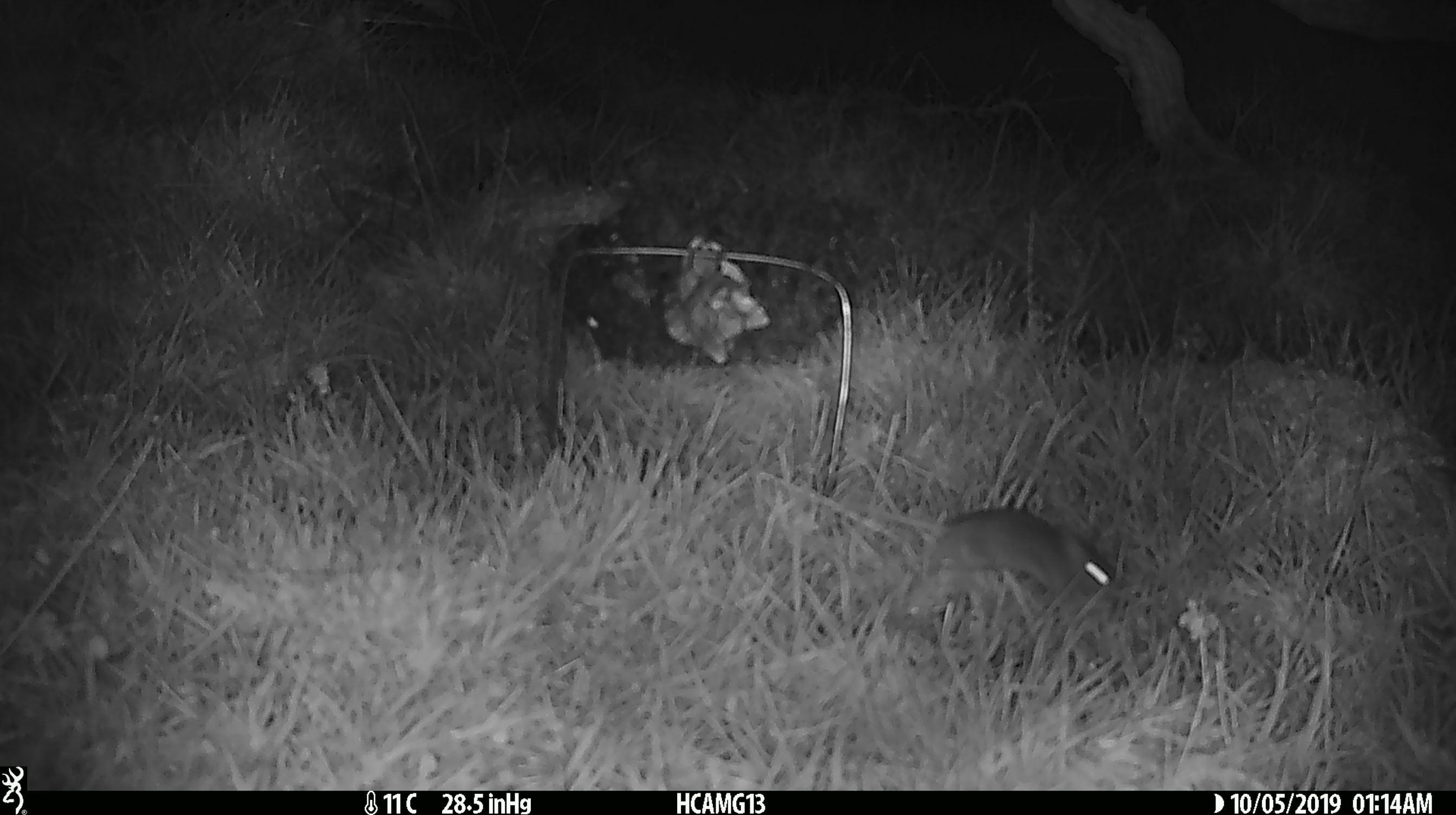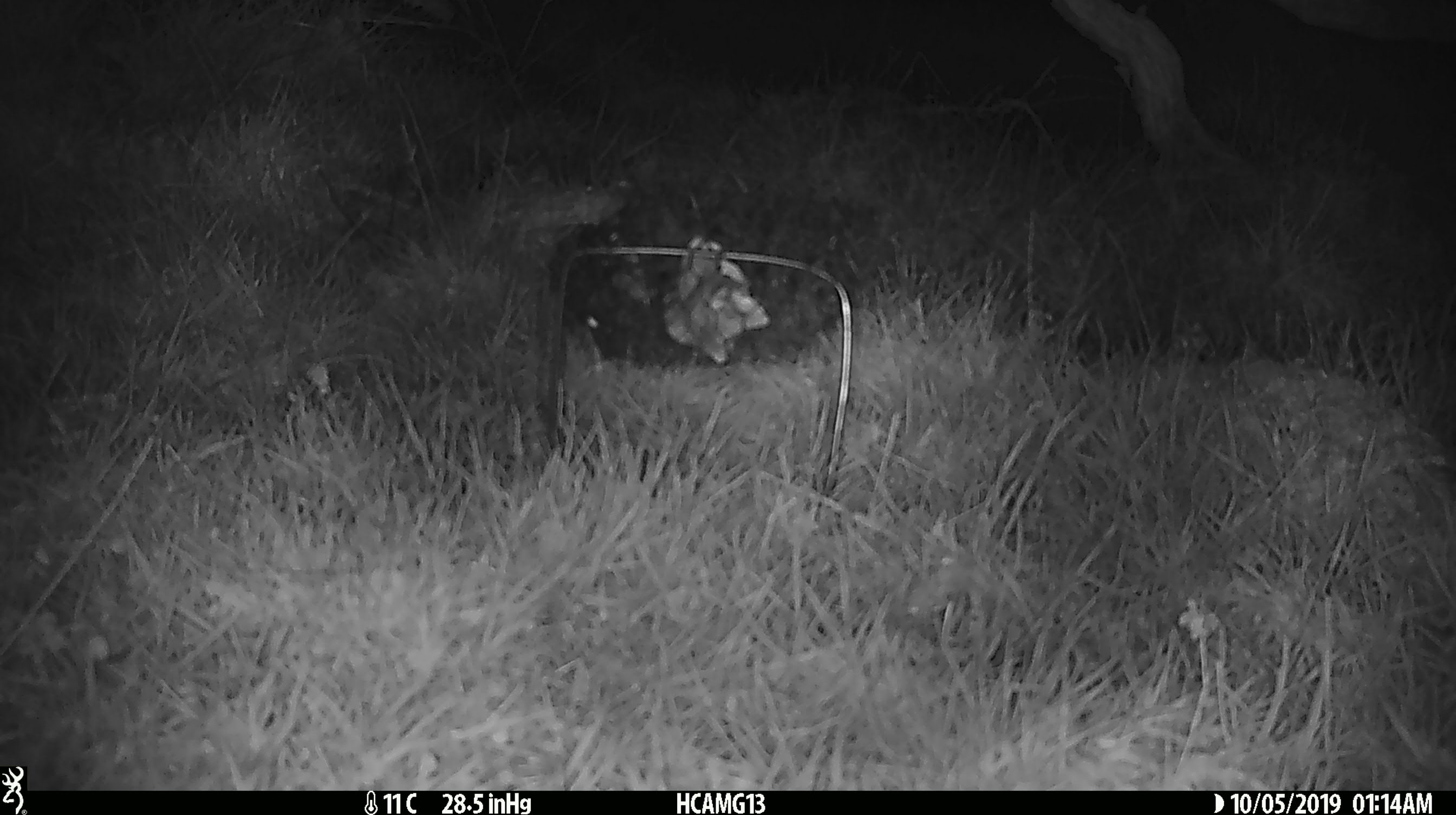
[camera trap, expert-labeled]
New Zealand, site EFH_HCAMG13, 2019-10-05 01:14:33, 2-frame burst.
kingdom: Animalia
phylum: Chordata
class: Mammalia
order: Rodentia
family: Muridae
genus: Mus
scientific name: Mus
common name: mouse